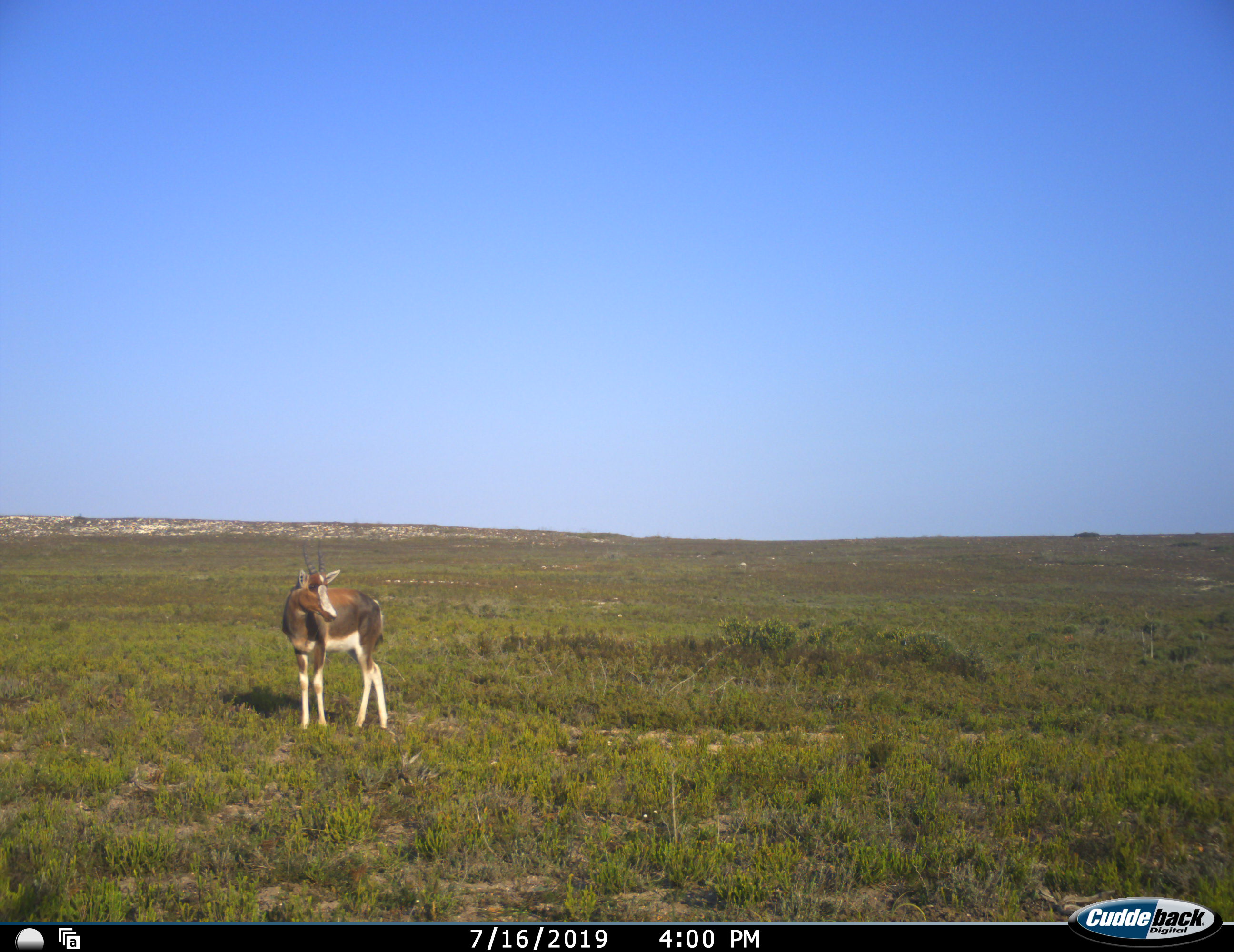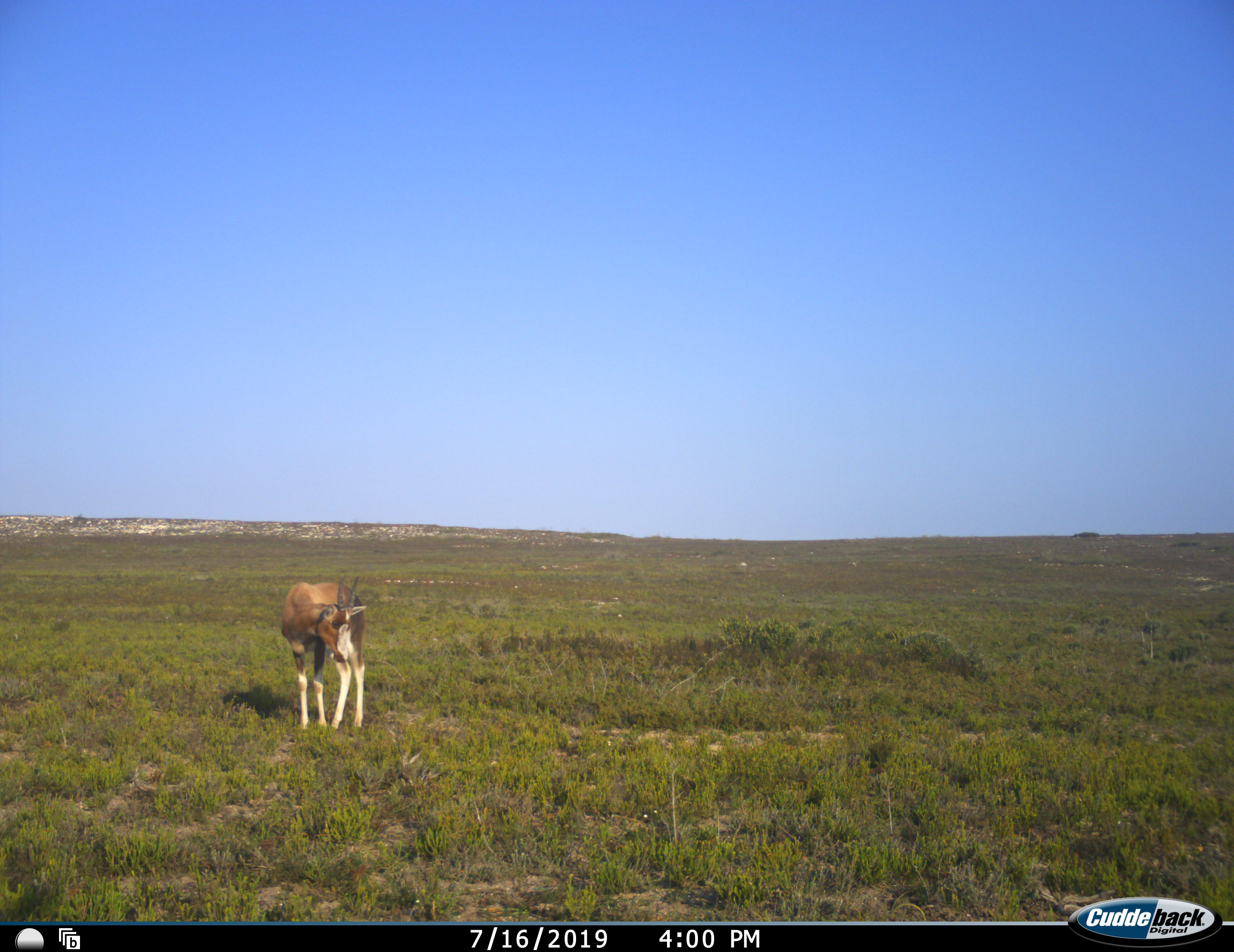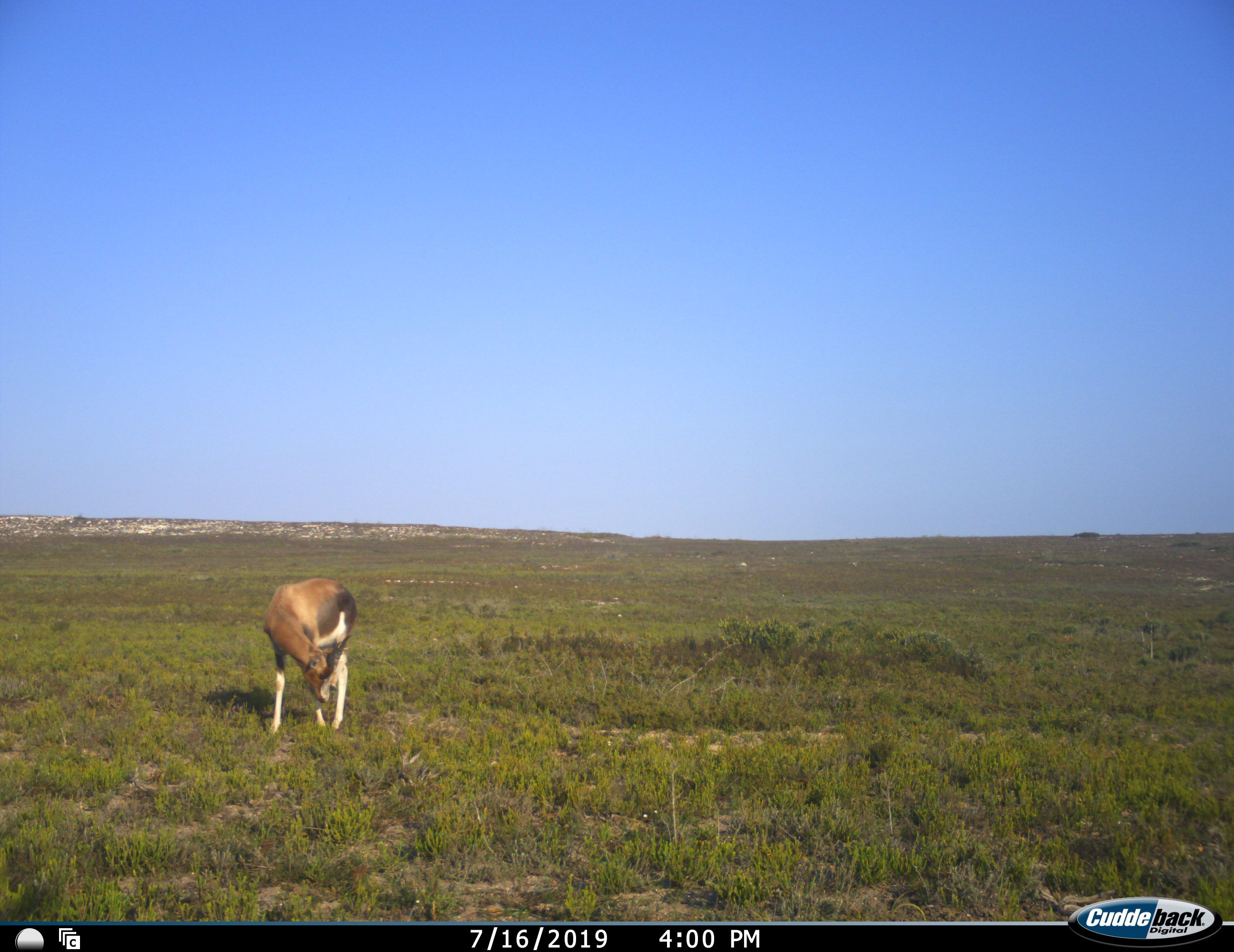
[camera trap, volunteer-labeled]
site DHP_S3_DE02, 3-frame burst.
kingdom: Animalia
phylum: Chordata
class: Mammalia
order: Artiodactyla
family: Bovidae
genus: Damaliscus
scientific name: Damaliscus pygargus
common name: bontebok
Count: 1.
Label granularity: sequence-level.